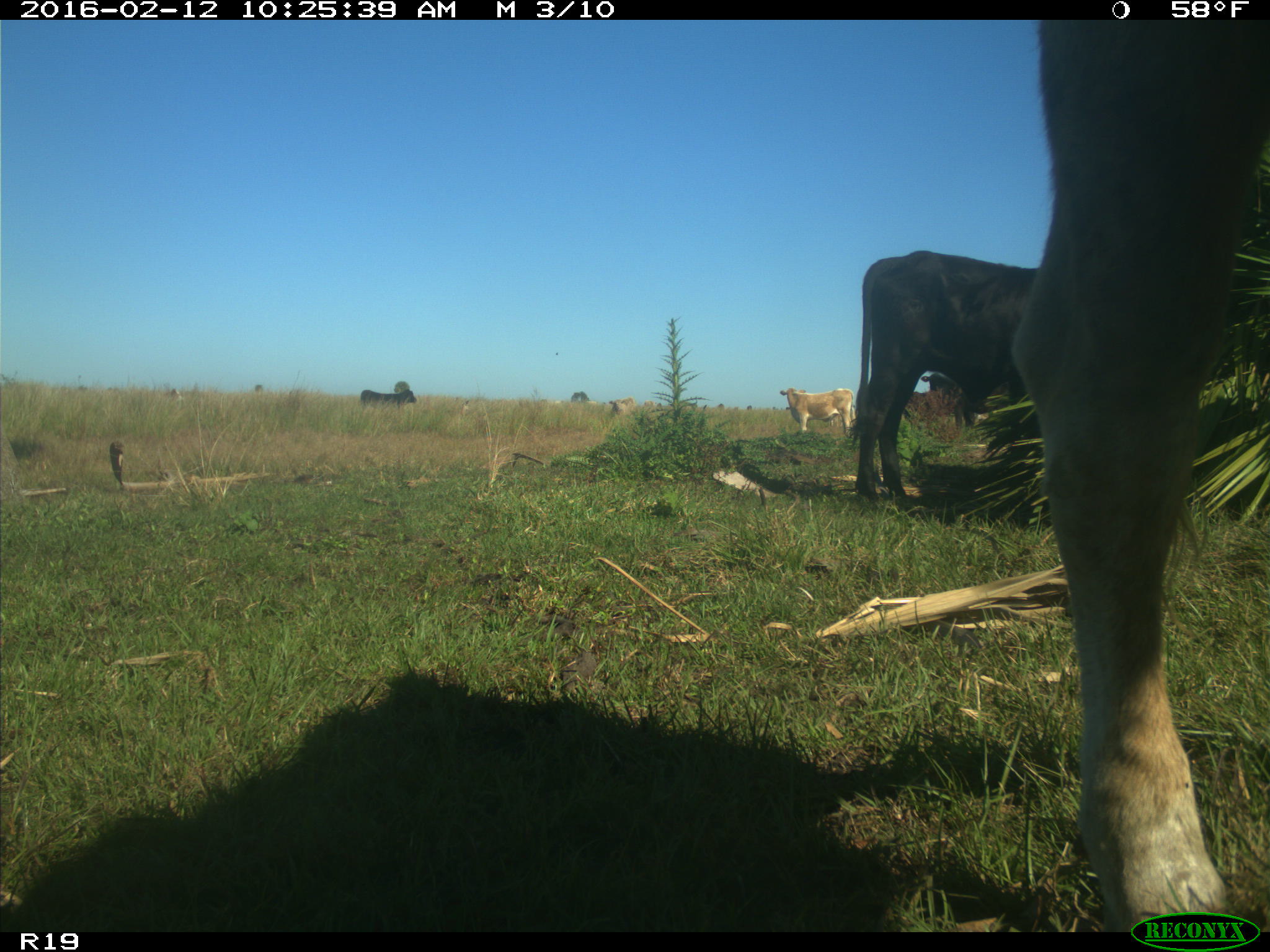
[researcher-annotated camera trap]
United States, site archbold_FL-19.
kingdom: Animalia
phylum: Chordata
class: Mammalia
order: Artiodactyla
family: Bovidae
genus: Bos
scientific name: Bos taurus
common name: domestic cow